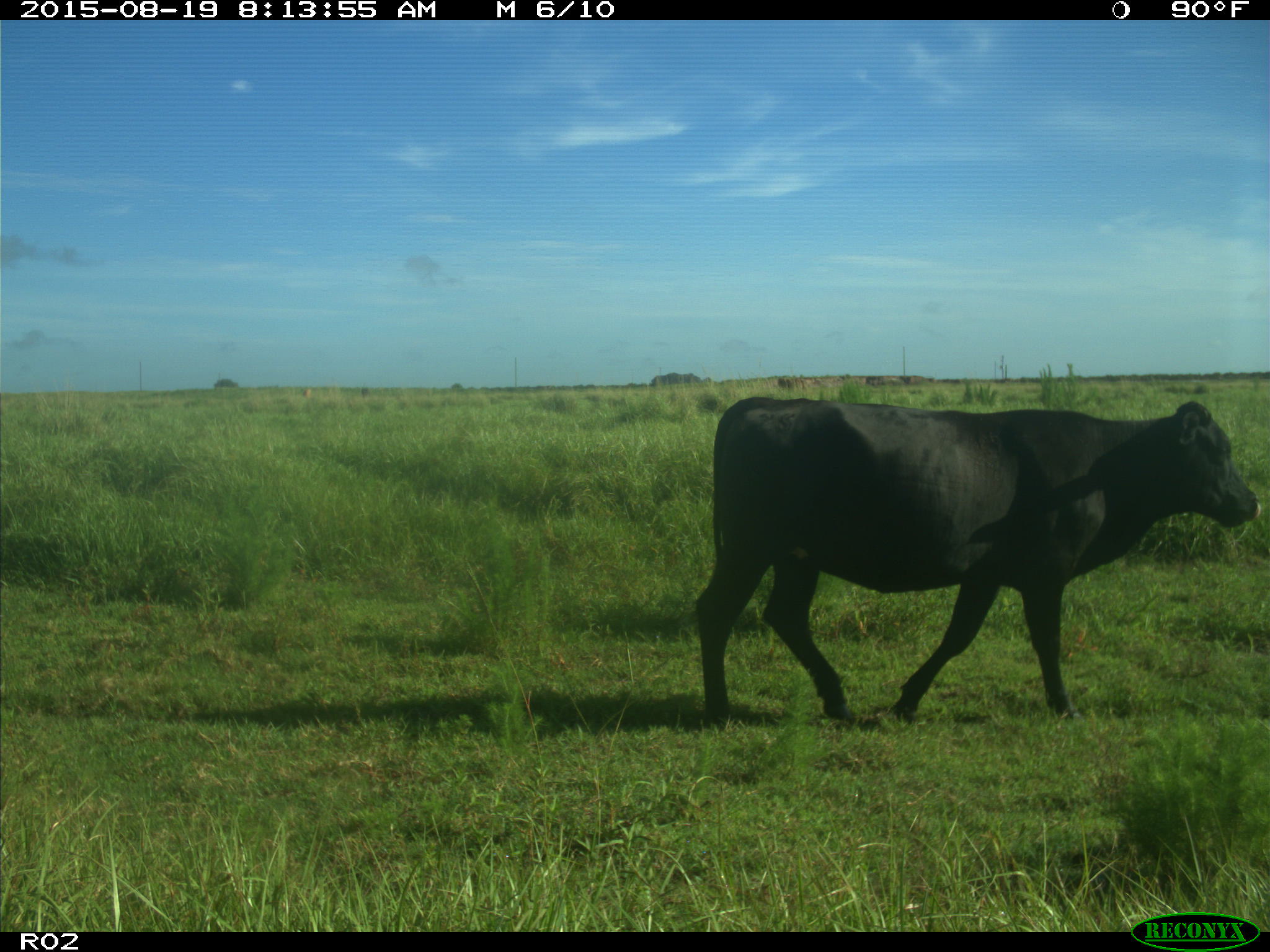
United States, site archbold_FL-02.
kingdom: Animalia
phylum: Chordata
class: Mammalia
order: Artiodactyla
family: Bovidae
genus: Bos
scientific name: Bos taurus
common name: domestic cow